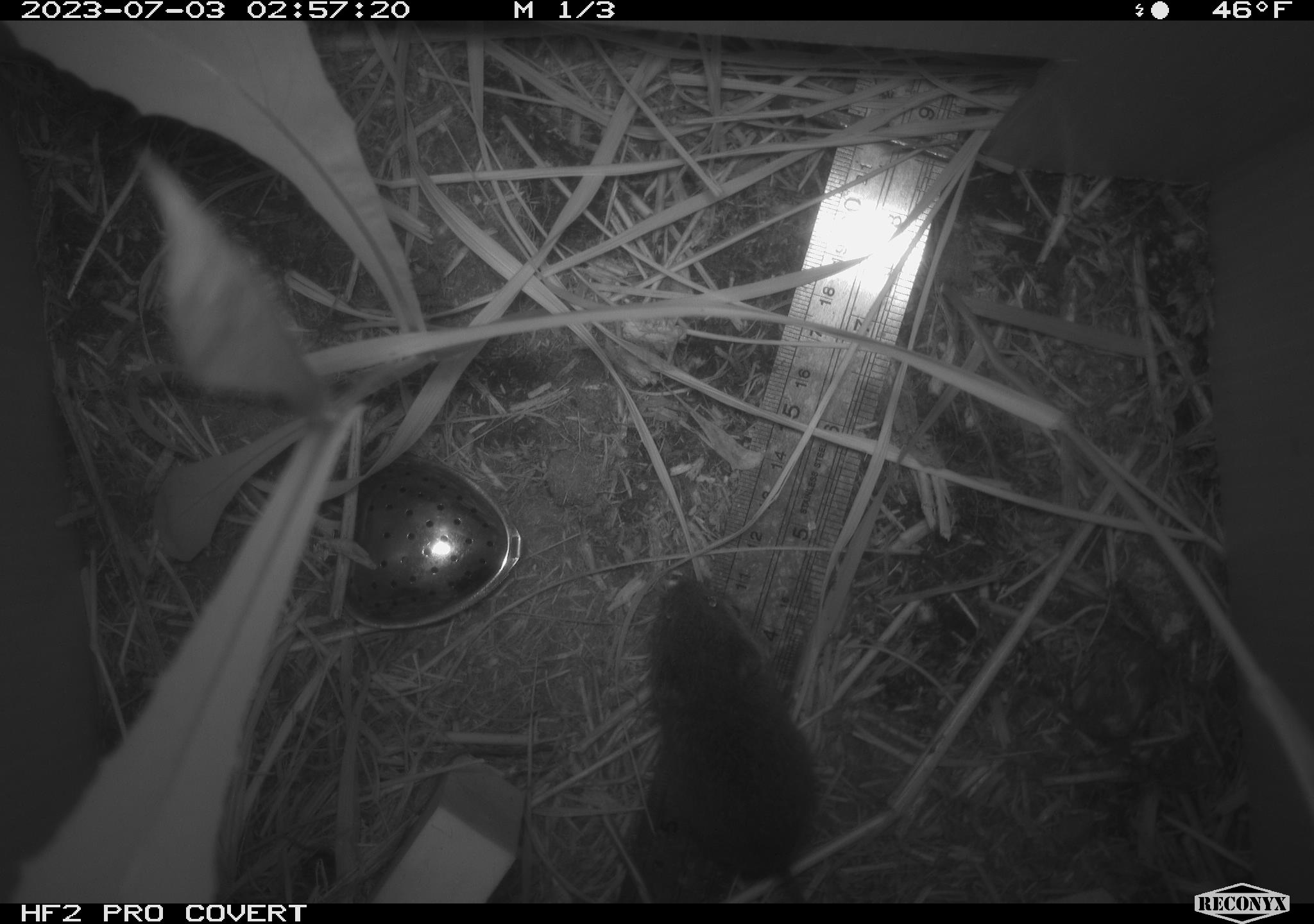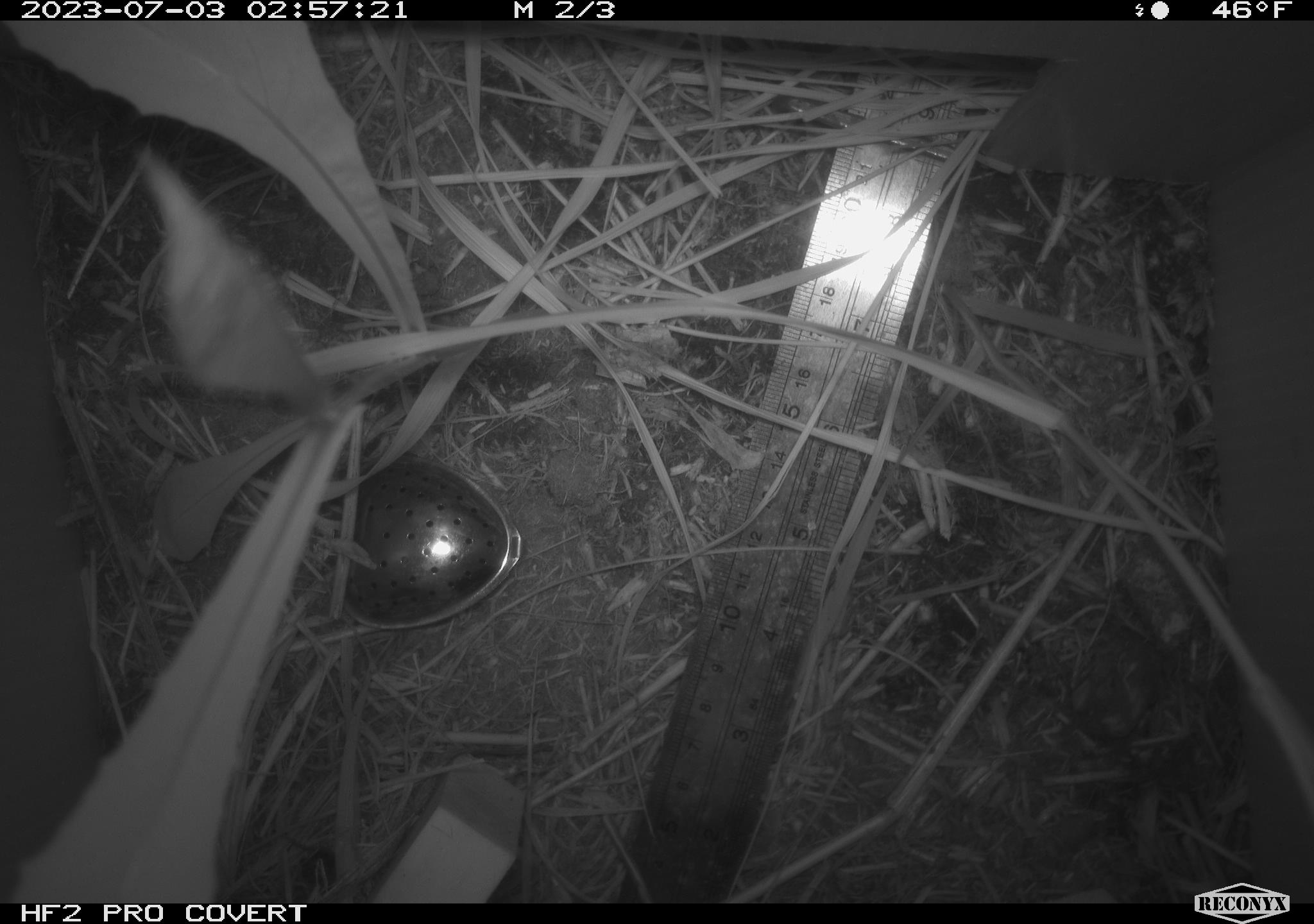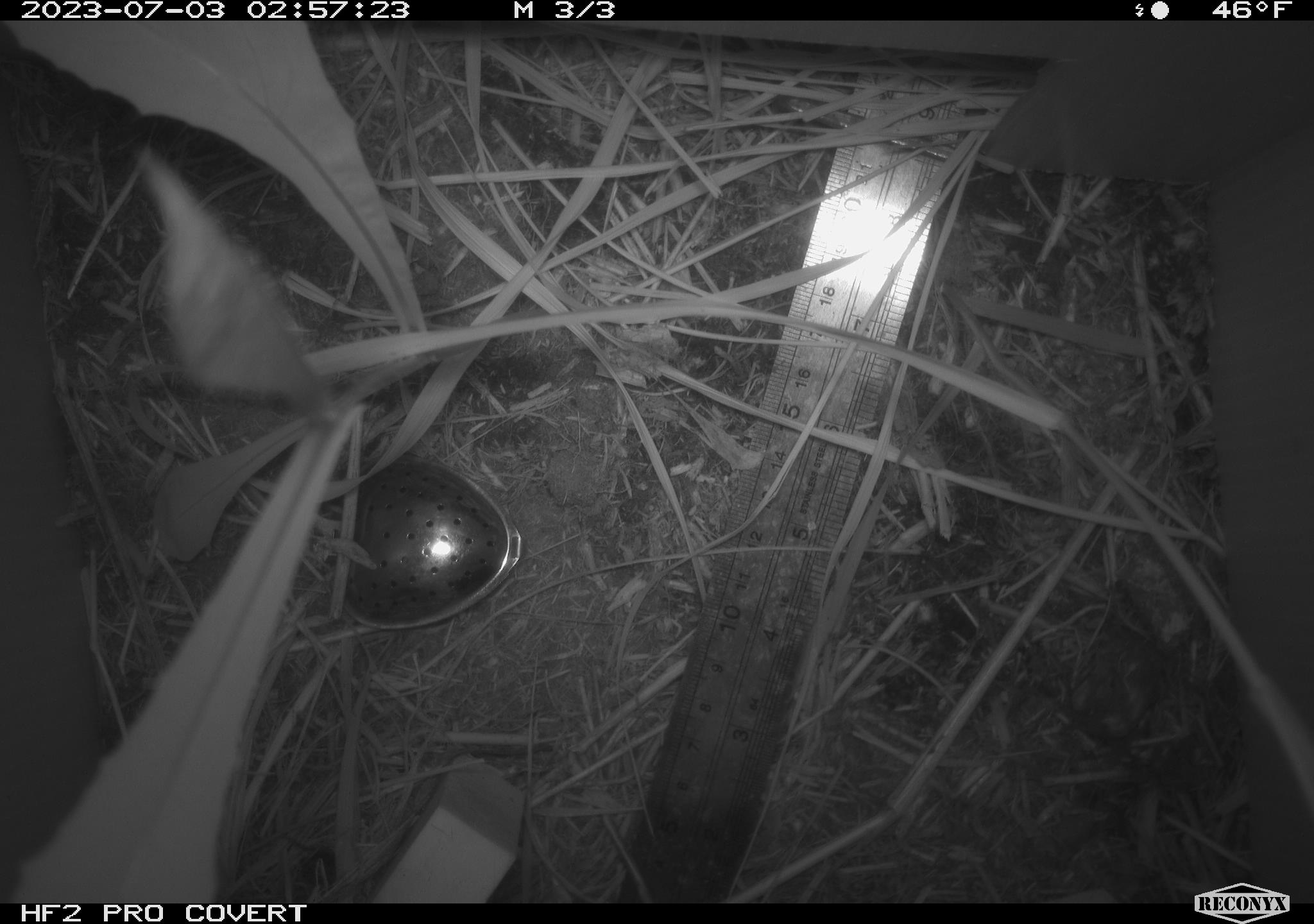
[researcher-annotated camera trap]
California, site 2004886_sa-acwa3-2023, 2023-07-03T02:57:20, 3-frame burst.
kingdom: Animalia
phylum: Chordata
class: Mammalia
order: Rodentia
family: Cricetidae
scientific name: Arvicolinae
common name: voles, lemmings, and muskrats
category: arvicolinae subfamily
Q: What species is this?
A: Arvicolinae subfamily (voles, lemmings, and muskrats) (Arvicolinae).